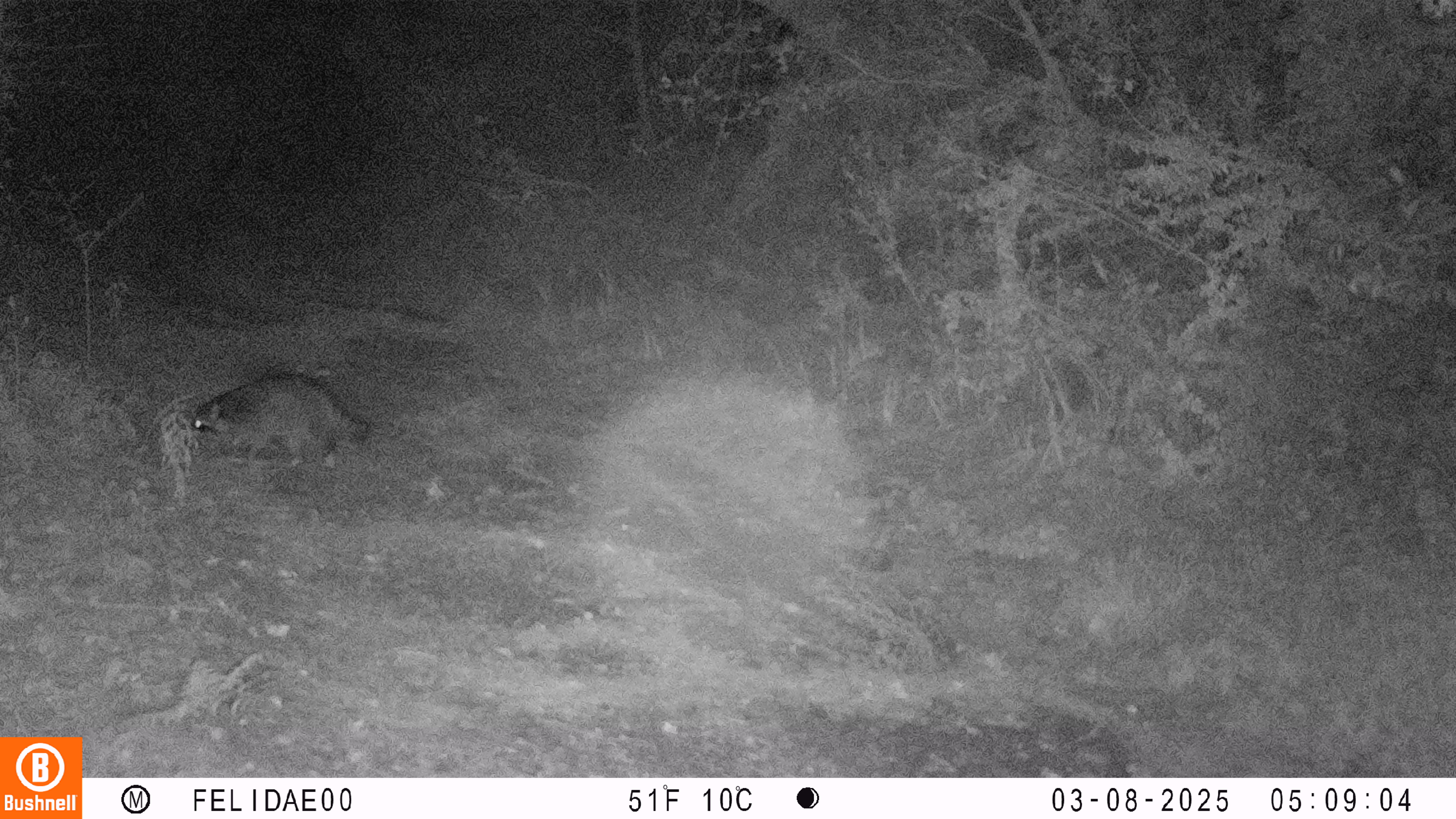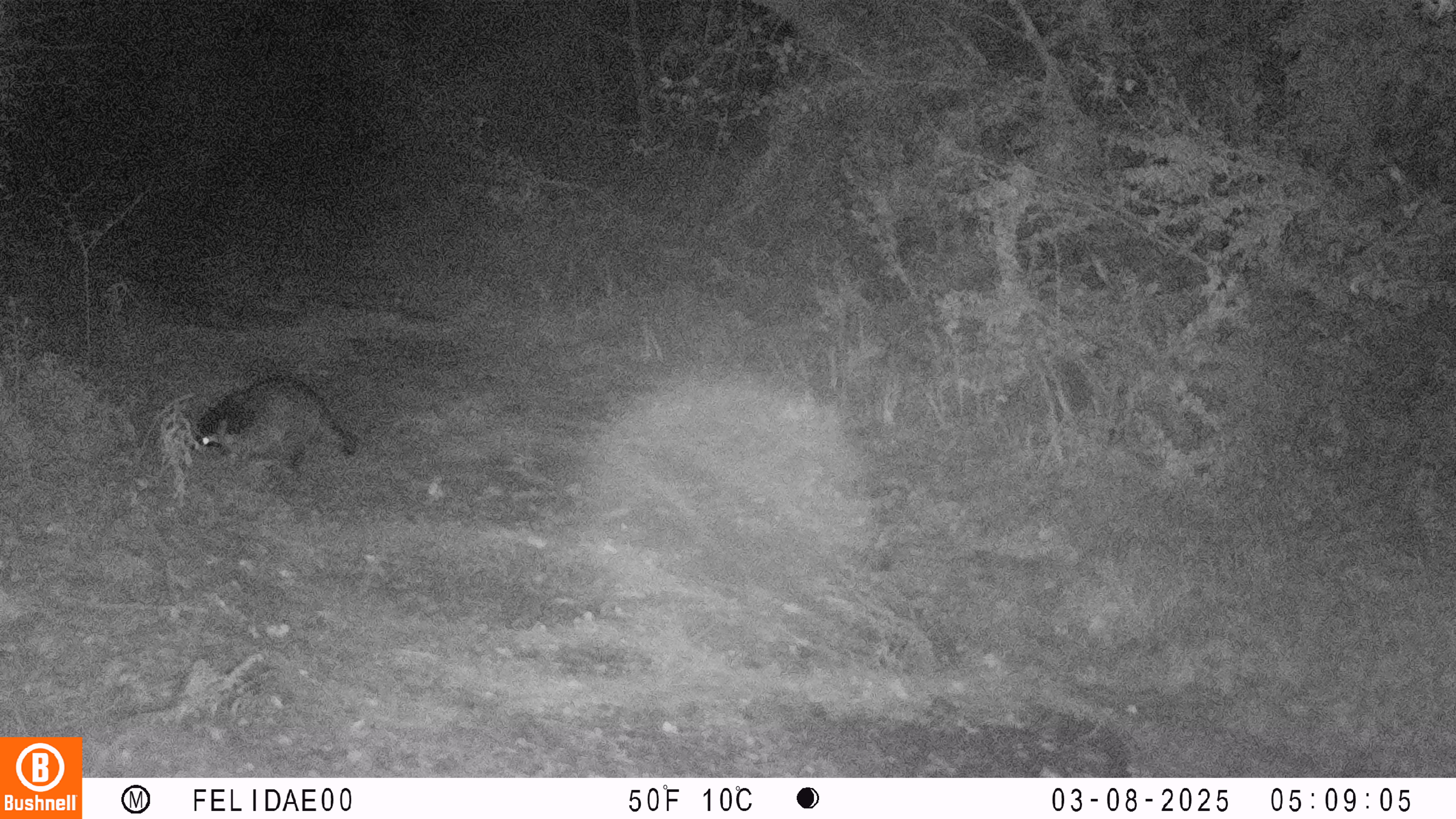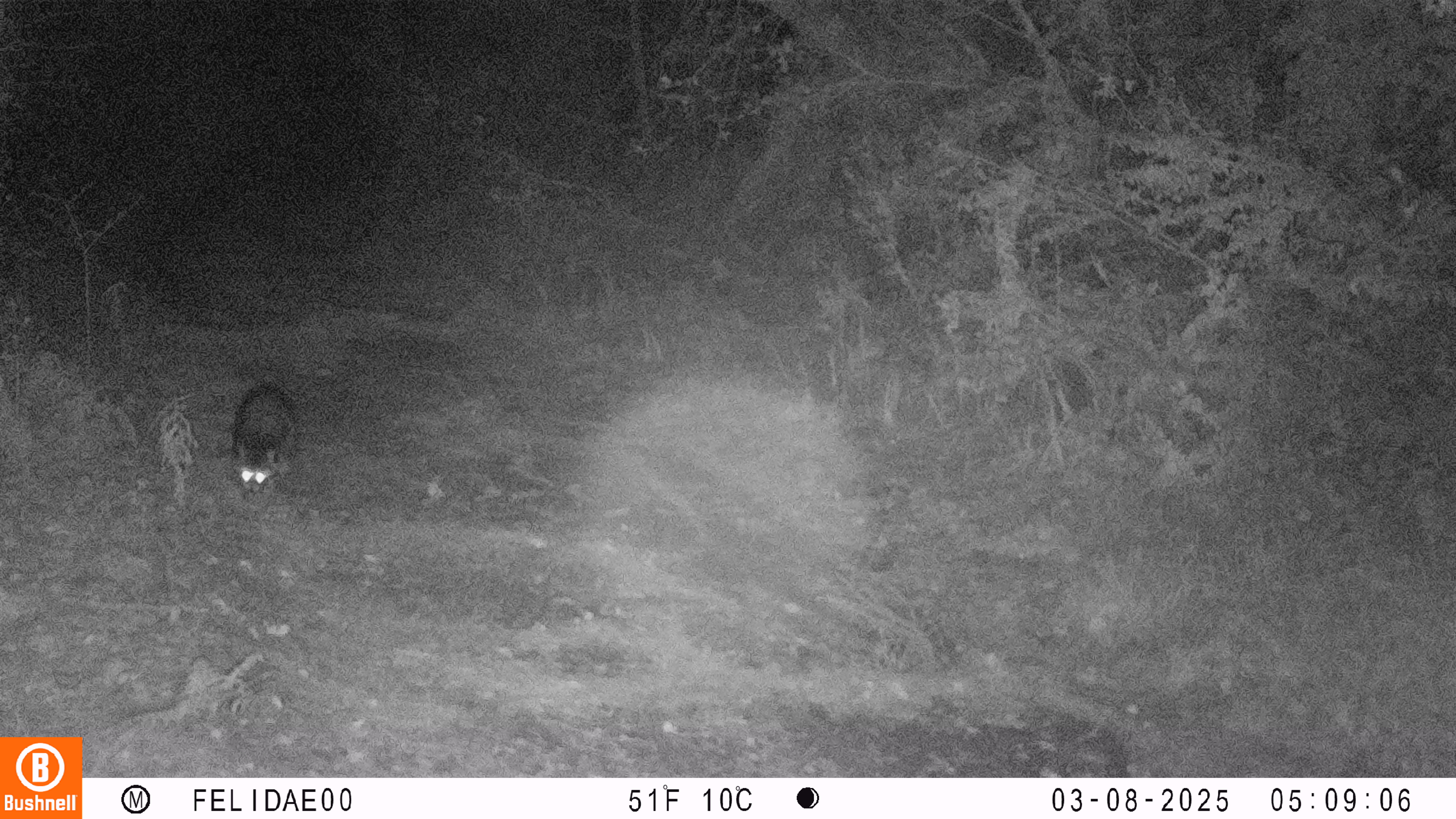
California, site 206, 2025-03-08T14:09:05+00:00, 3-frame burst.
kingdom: Animalia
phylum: Chordata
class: Mammalia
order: Carnivora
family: Procyonidae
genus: Procyon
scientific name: Procyon lotor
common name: raccoon